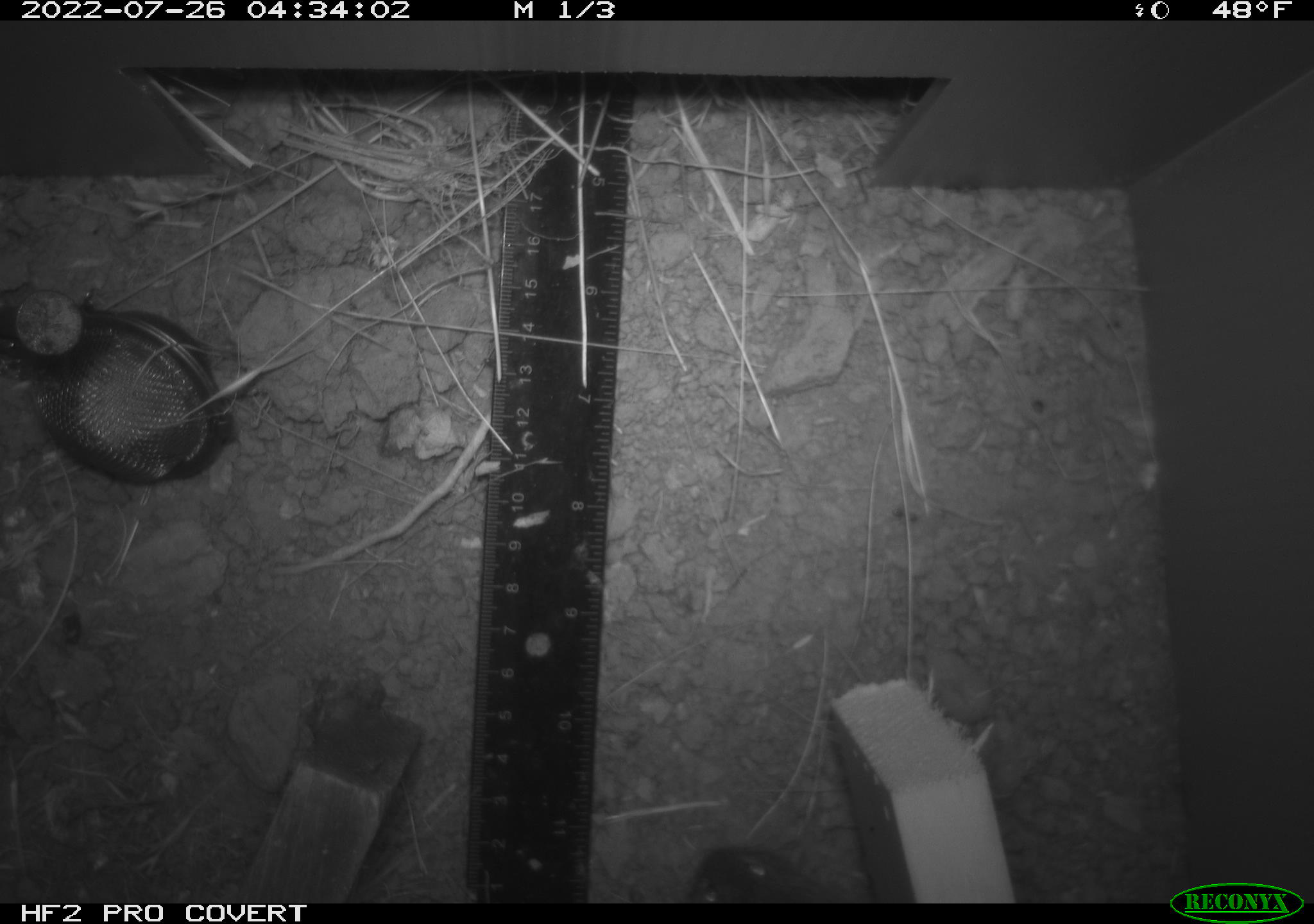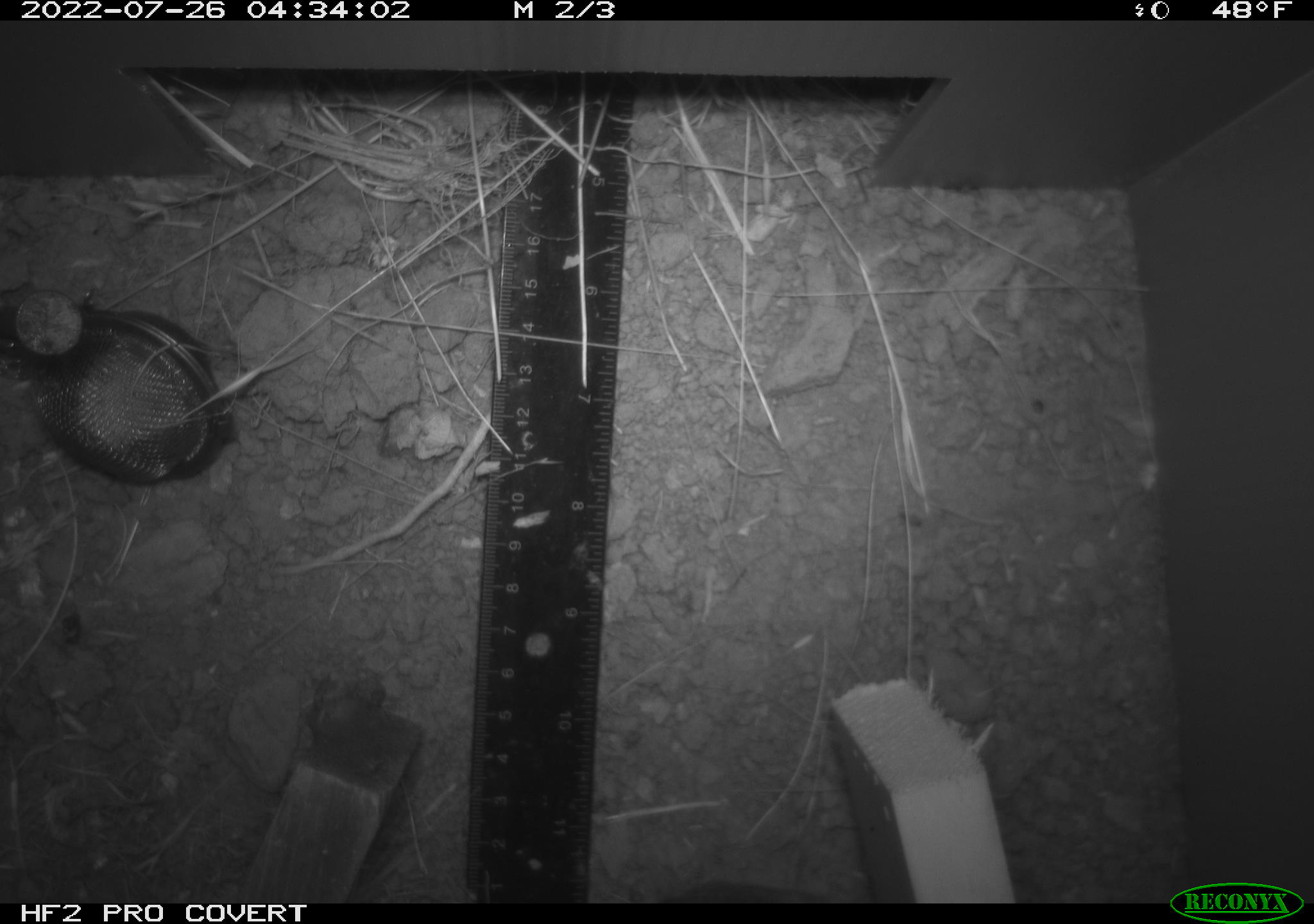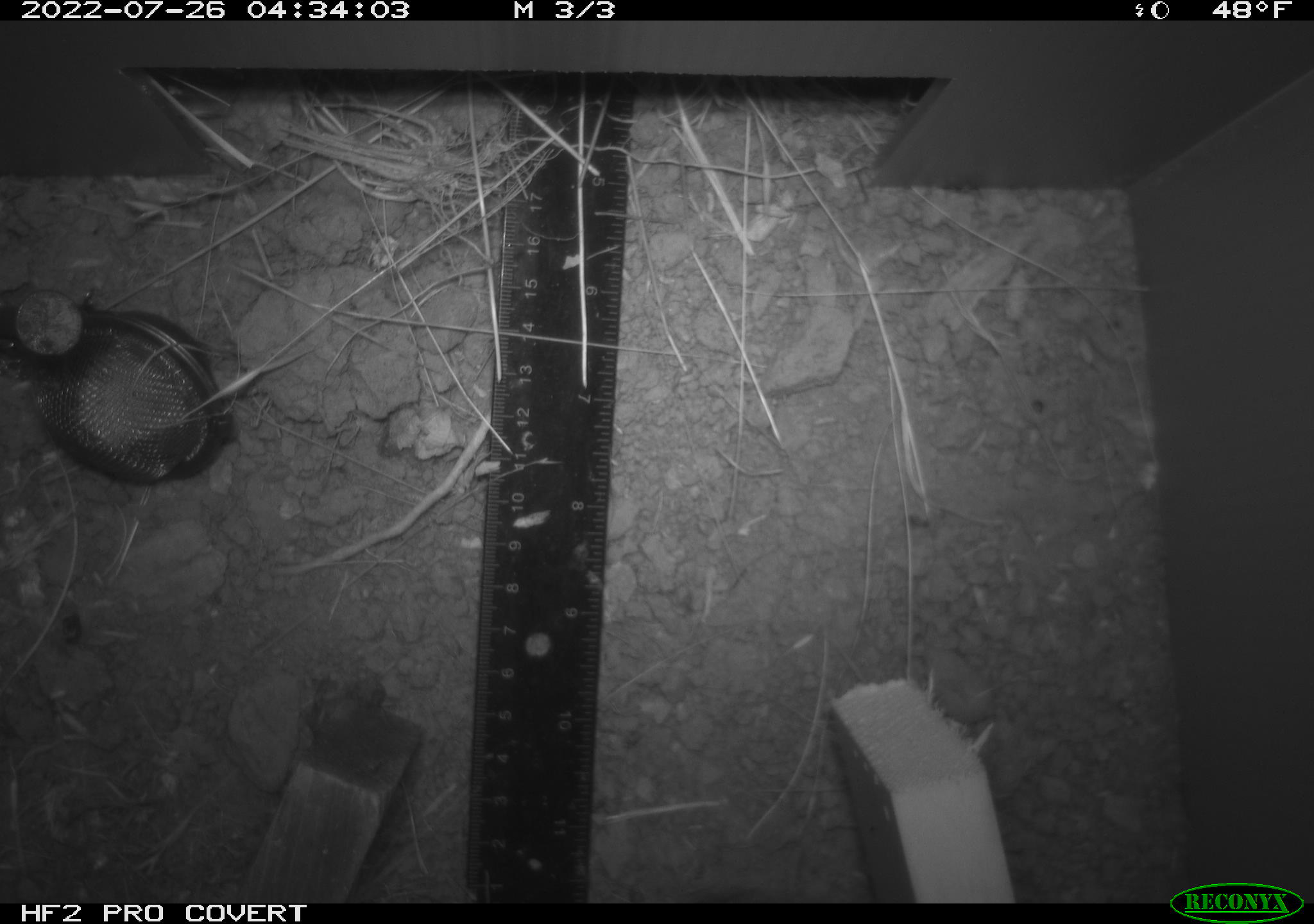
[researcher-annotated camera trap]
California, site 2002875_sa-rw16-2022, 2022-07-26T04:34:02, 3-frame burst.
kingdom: Animalia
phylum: Chordata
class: Mammalia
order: Rodentia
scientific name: Rodentia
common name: mouse species